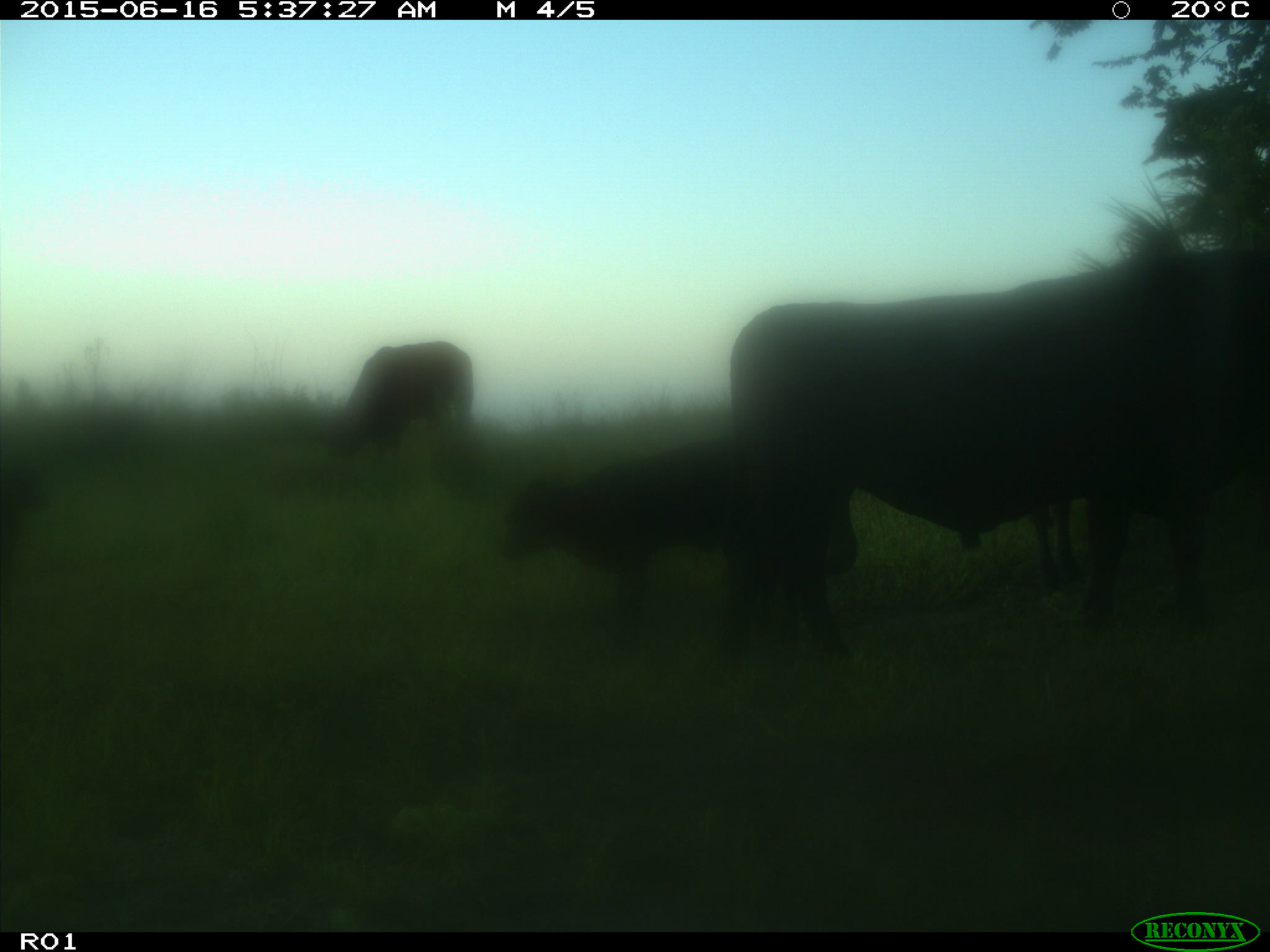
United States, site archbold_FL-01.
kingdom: Animalia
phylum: Chordata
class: Mammalia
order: Artiodactyla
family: Bovidae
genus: Bos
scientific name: Bos taurus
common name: domestic cow